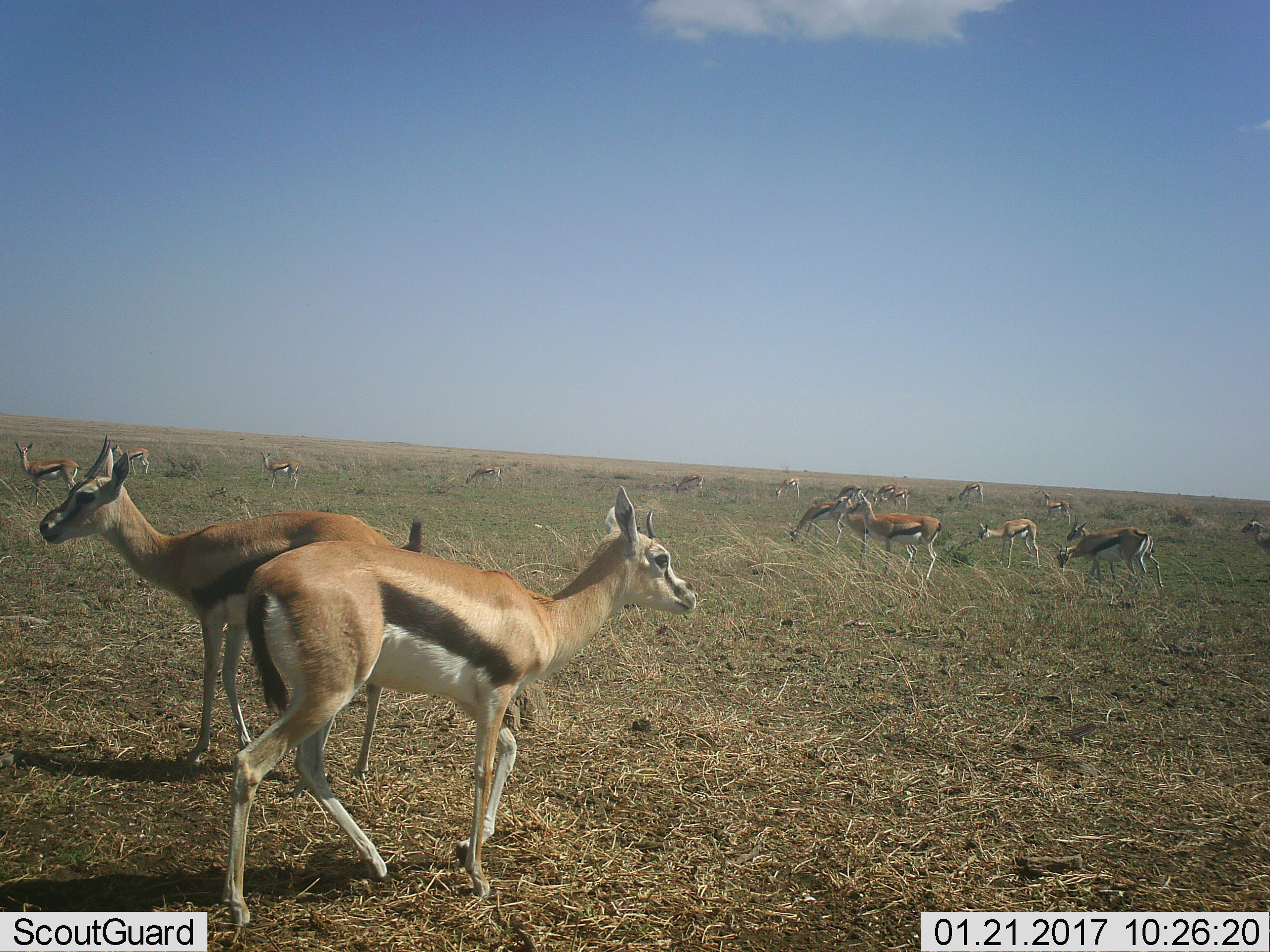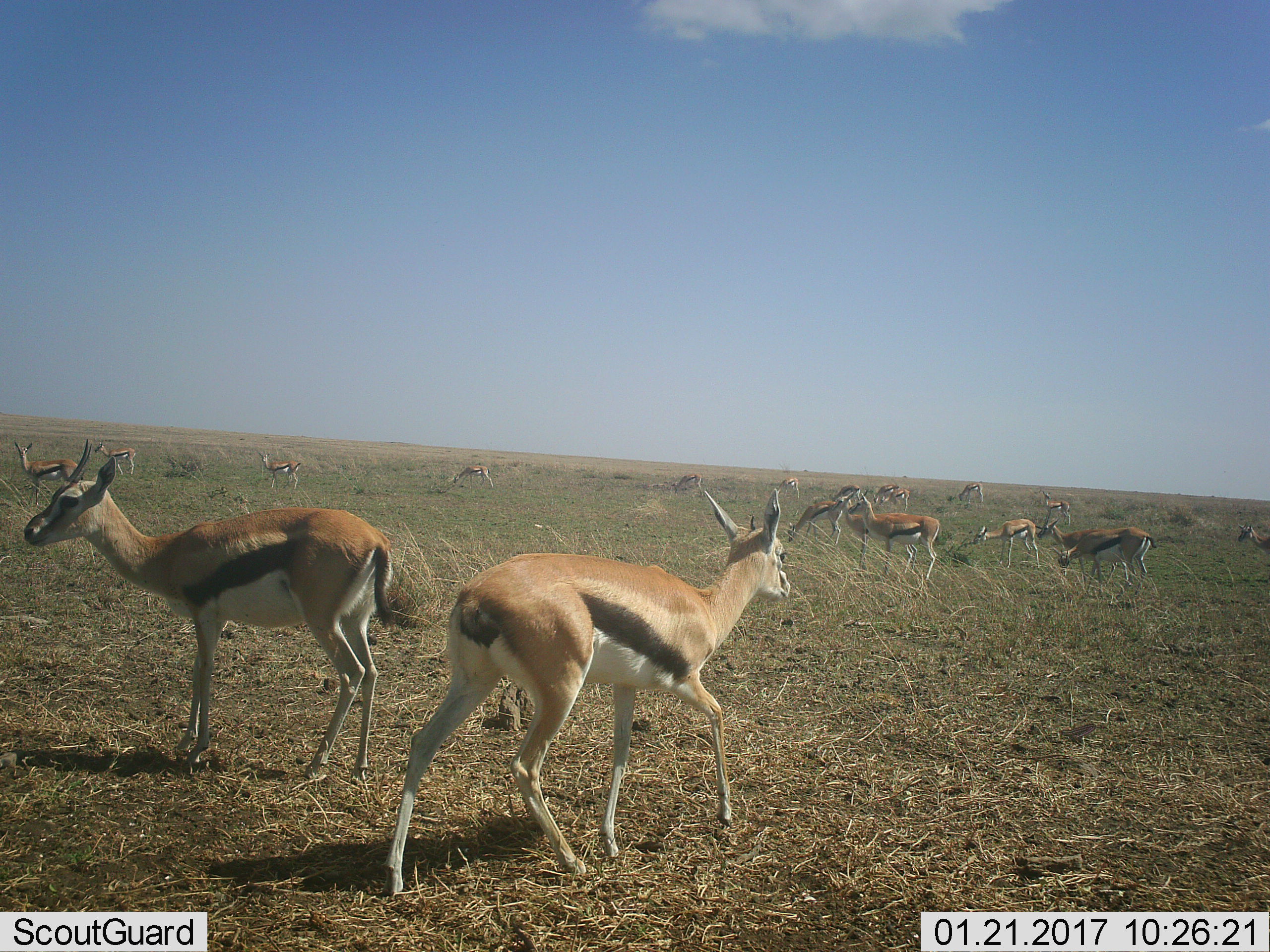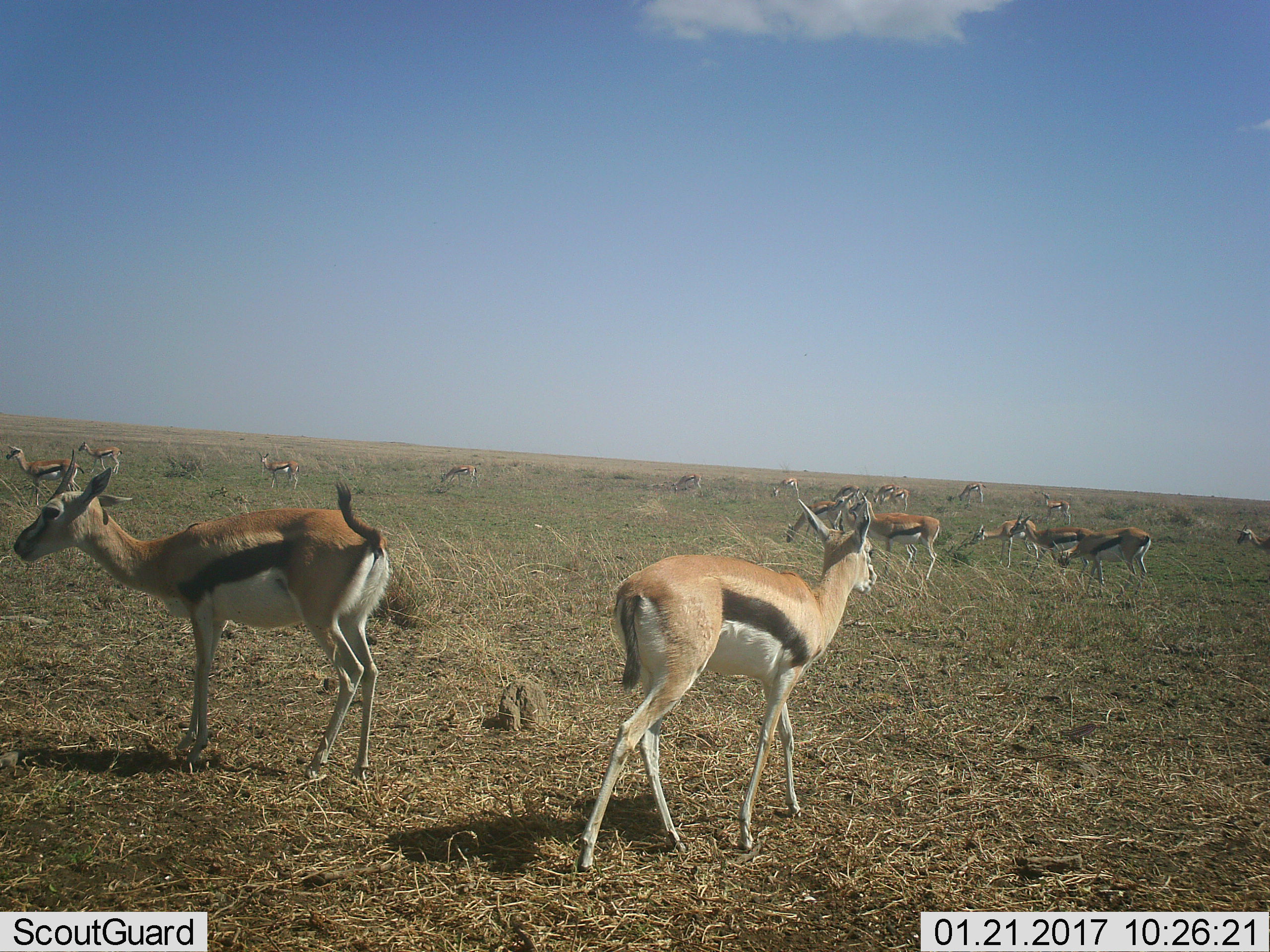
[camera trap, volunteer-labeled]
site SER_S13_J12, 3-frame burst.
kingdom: Animalia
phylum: Chordata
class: Mammalia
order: Artiodactyla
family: Bovidae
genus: Eudorcas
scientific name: Eudorcas thomsonii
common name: thomson's gazelle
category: gazellethomsons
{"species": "gazellethomsons (thomson's gazelle) (Eudorcas thomsonii)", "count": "11-50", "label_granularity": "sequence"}